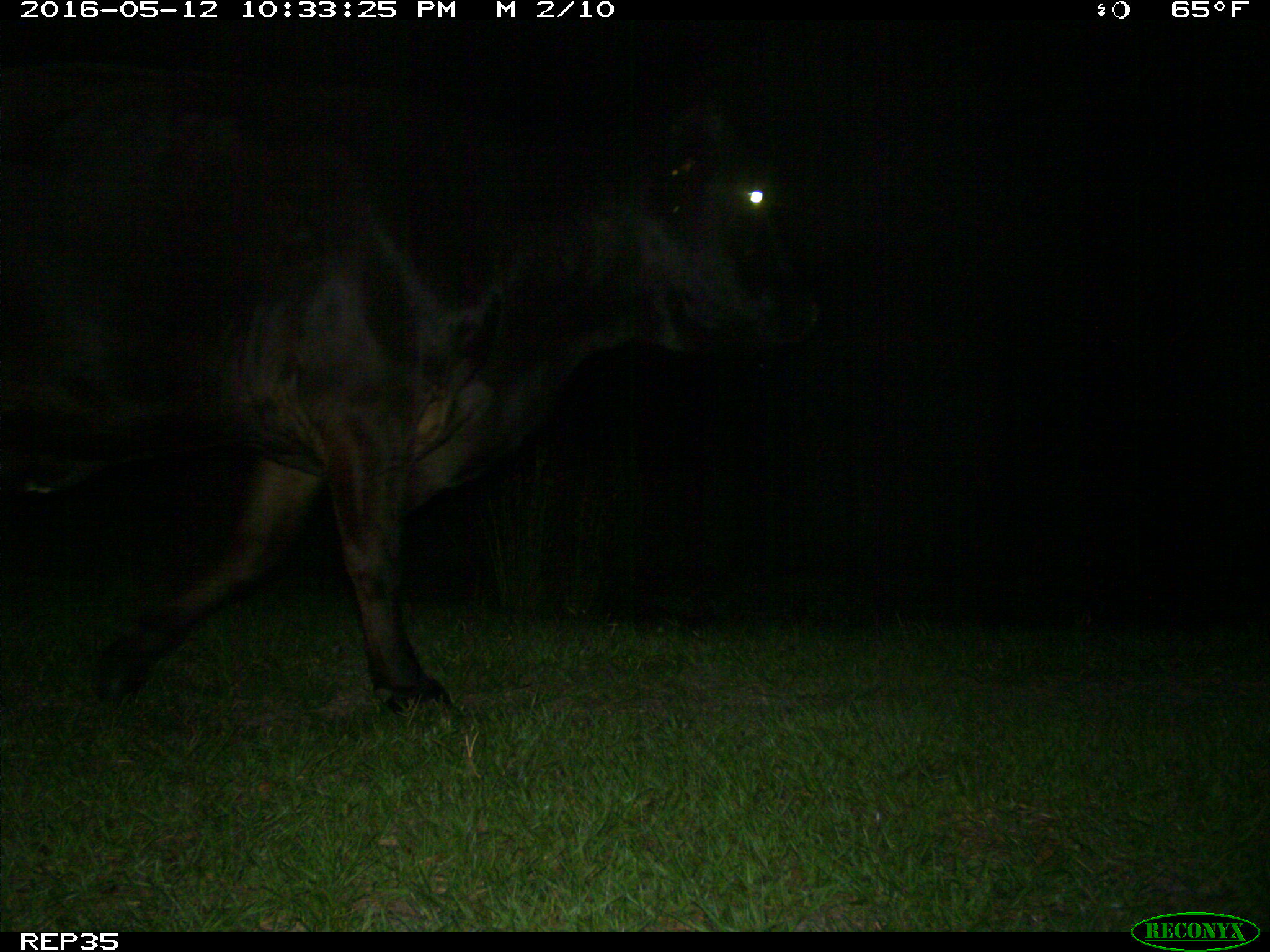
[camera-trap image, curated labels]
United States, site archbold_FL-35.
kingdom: Animalia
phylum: Chordata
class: Mammalia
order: Artiodactyla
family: Bovidae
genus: Bos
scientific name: Bos taurus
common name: domestic cow